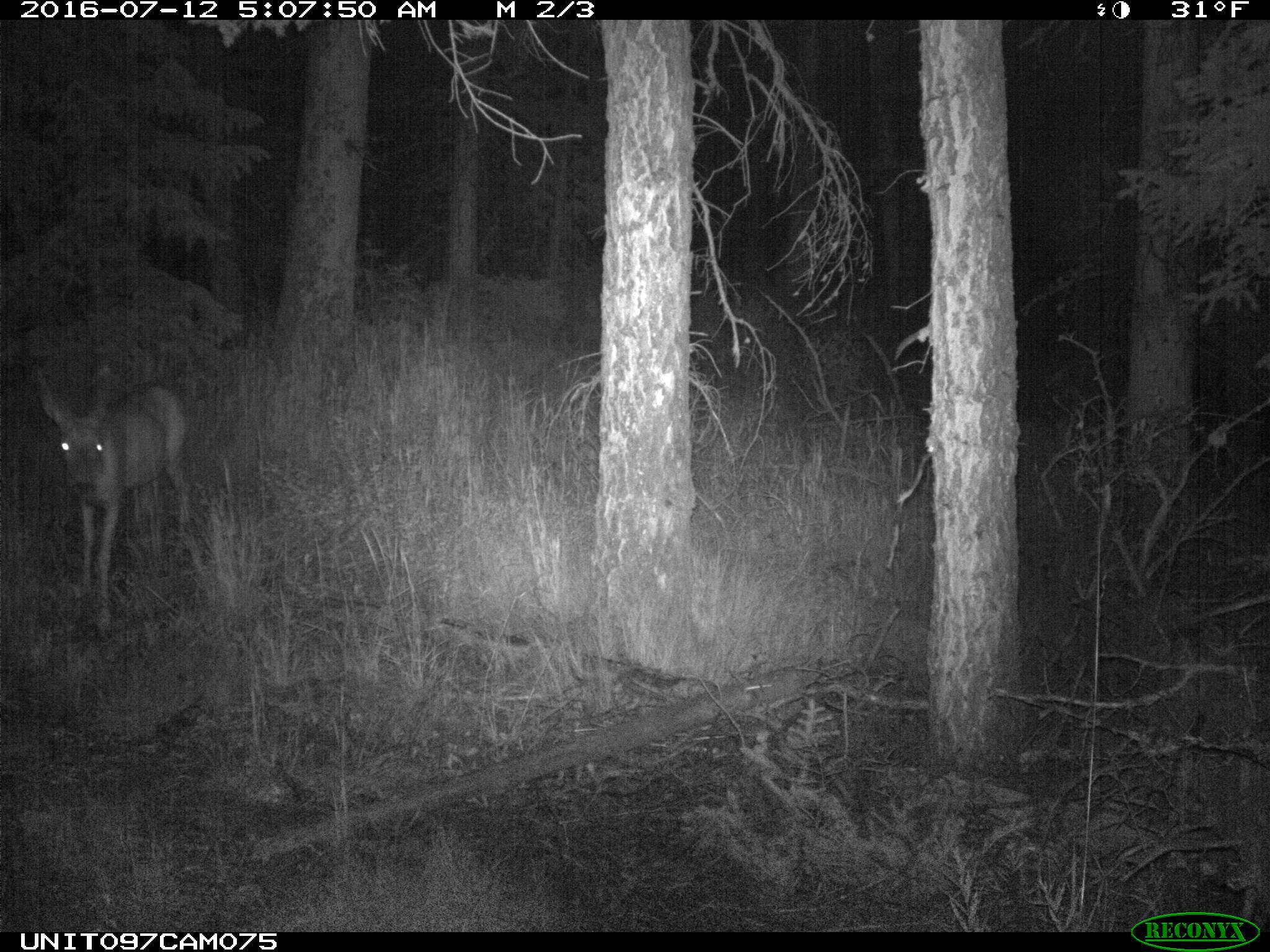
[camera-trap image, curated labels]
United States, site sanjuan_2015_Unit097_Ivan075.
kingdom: Animalia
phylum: Chordata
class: Mammalia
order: Artiodactyla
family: Cervidae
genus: Odocoileus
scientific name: Odocoileus hemionus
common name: mule deer